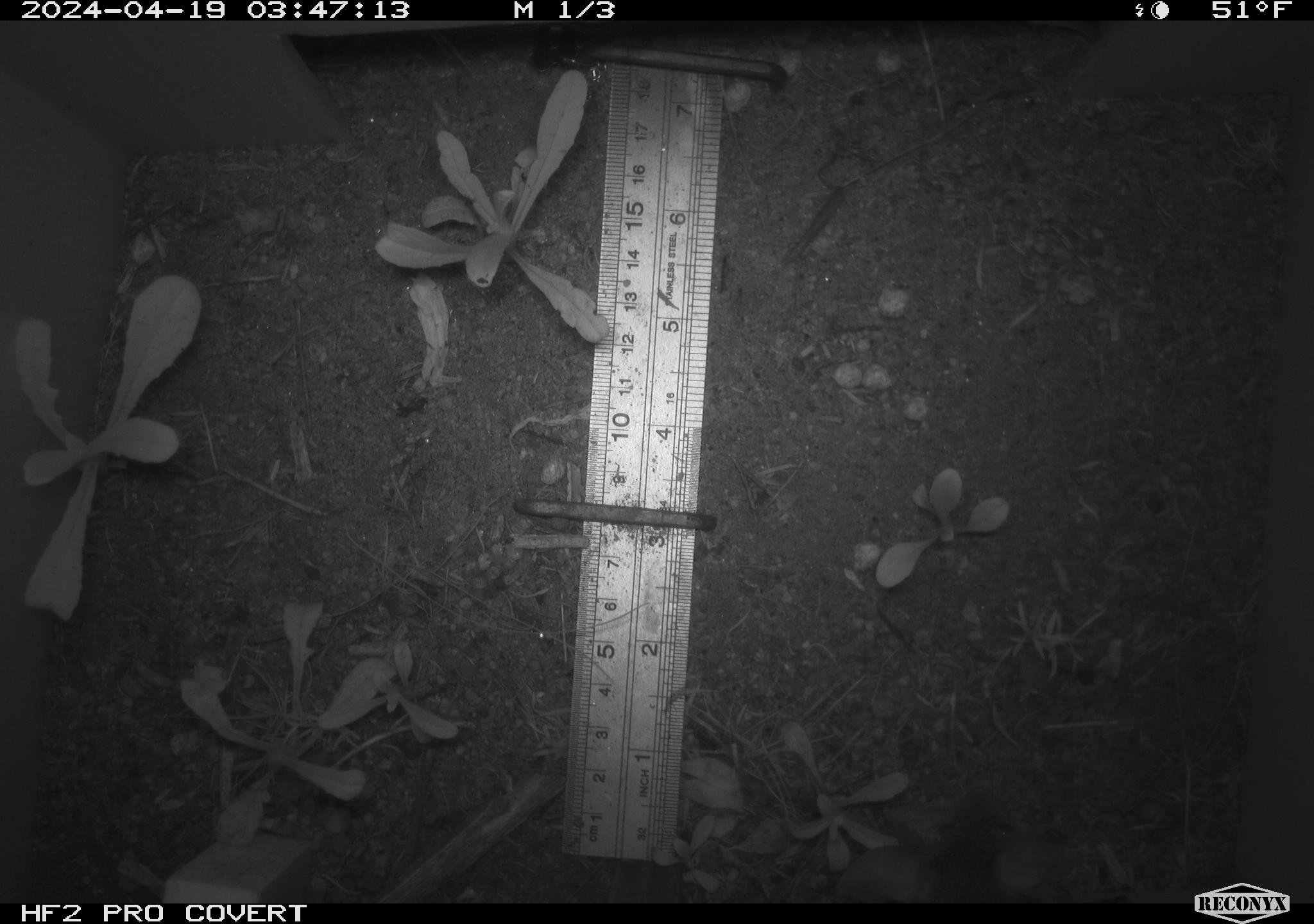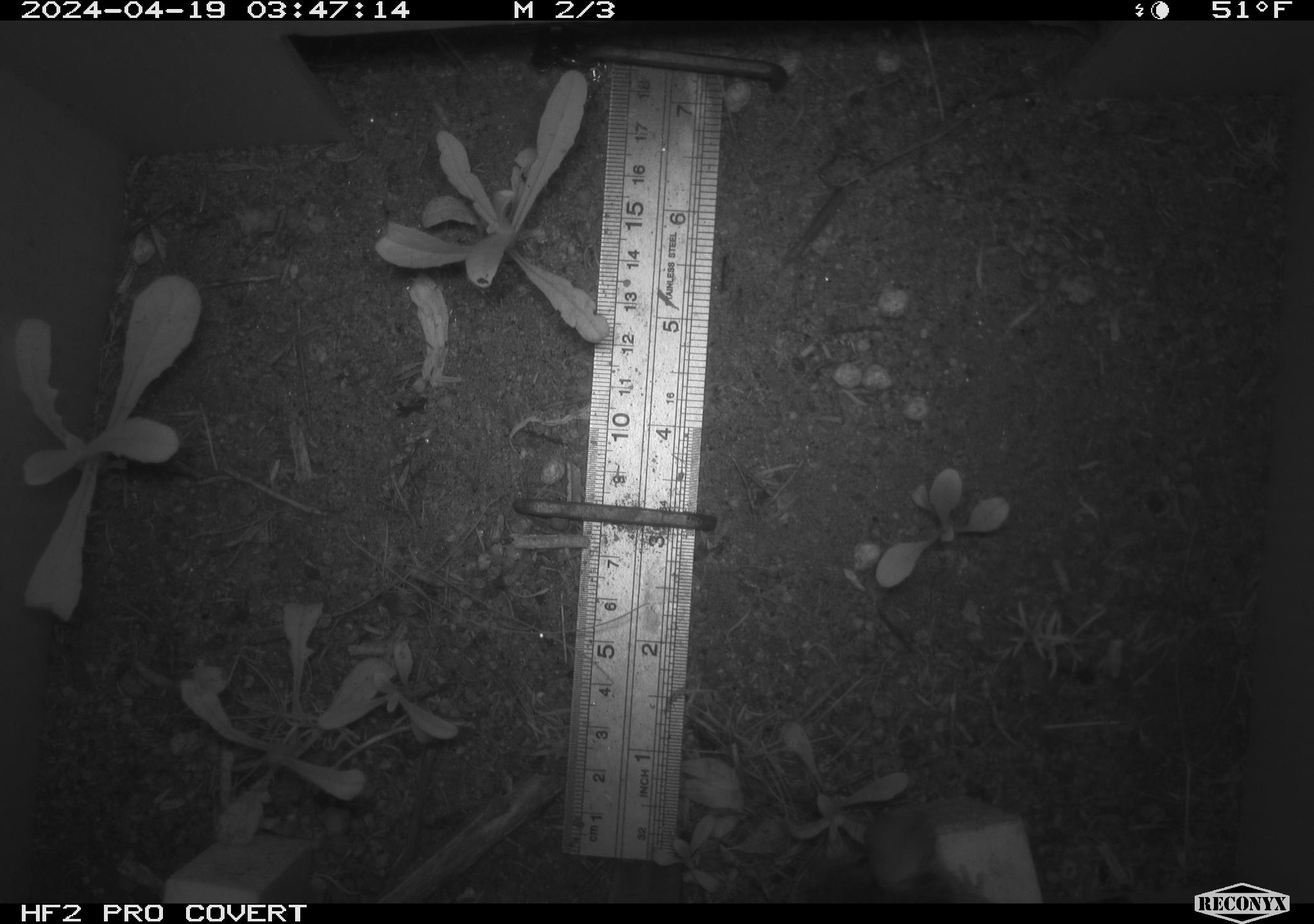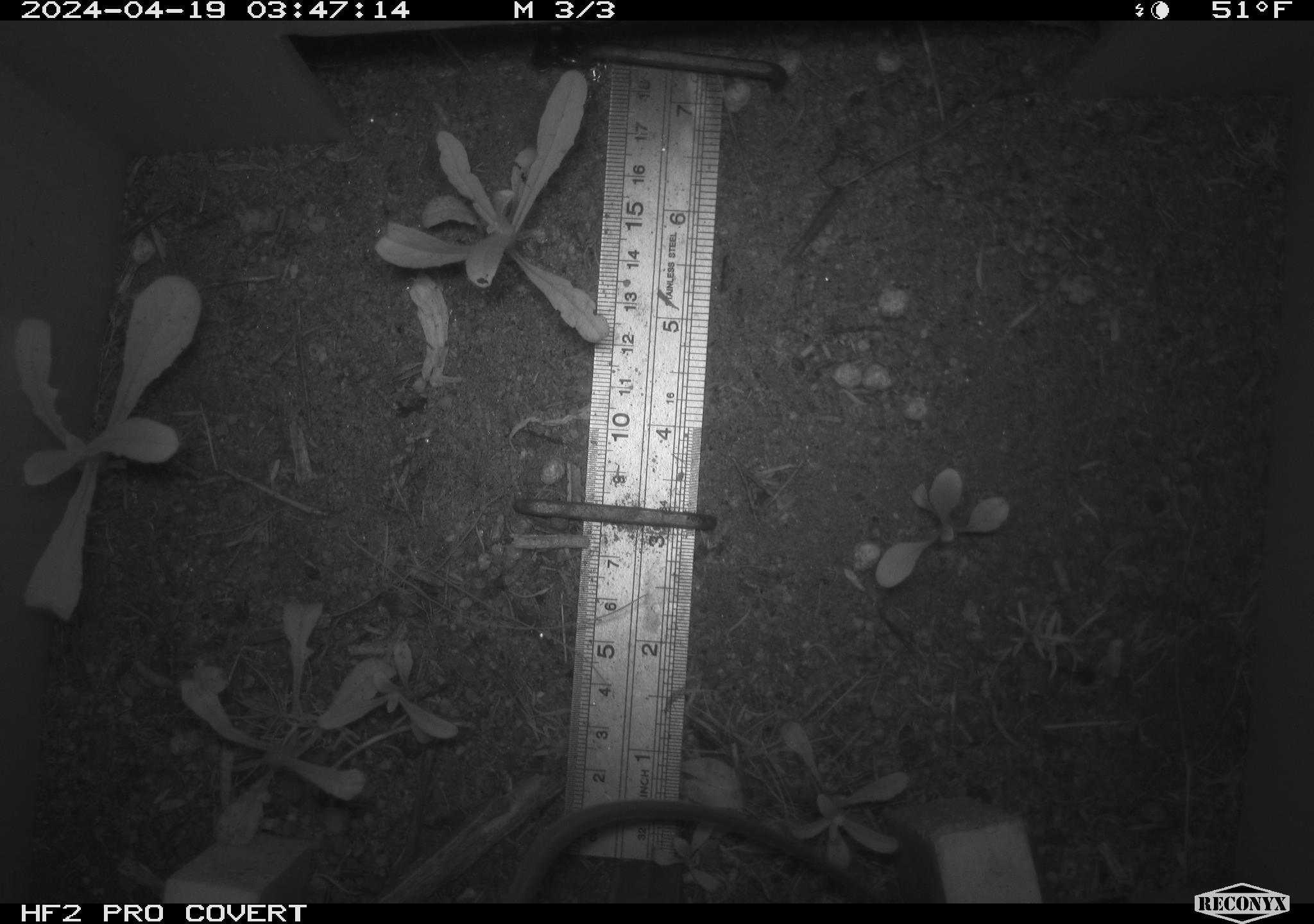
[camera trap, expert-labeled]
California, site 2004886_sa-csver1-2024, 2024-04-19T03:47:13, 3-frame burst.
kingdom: Animalia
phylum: Chordata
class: Mammalia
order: Rodentia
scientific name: Rodentia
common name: rodent